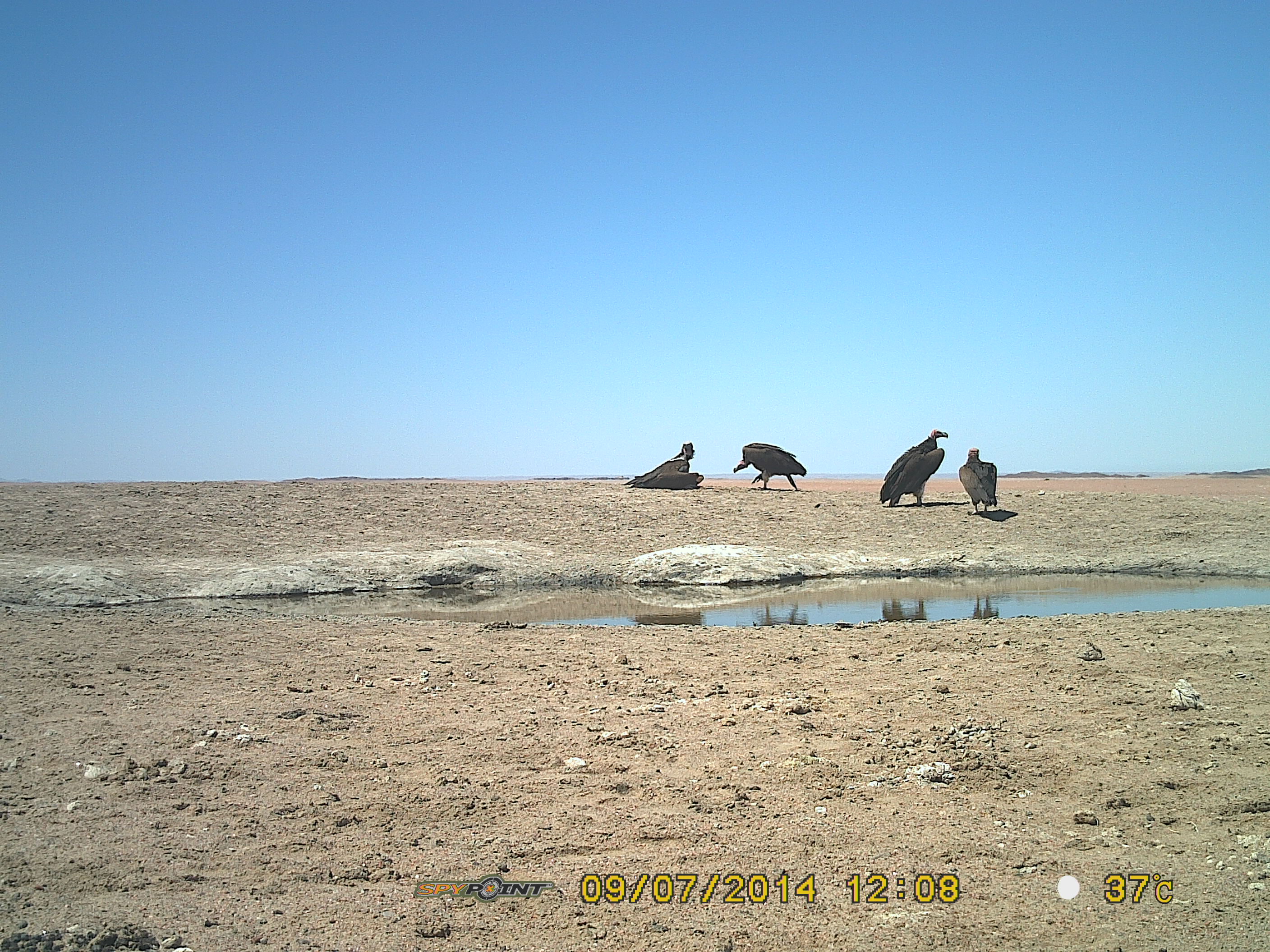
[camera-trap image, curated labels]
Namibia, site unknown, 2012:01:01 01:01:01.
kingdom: Animalia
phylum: Chordata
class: Aves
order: Accipitriformes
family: Accipitridae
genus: Torgos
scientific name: Torgos tracheliotos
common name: lappet-faced vulture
Torgos tracheliotos (lappet-faced vulture).